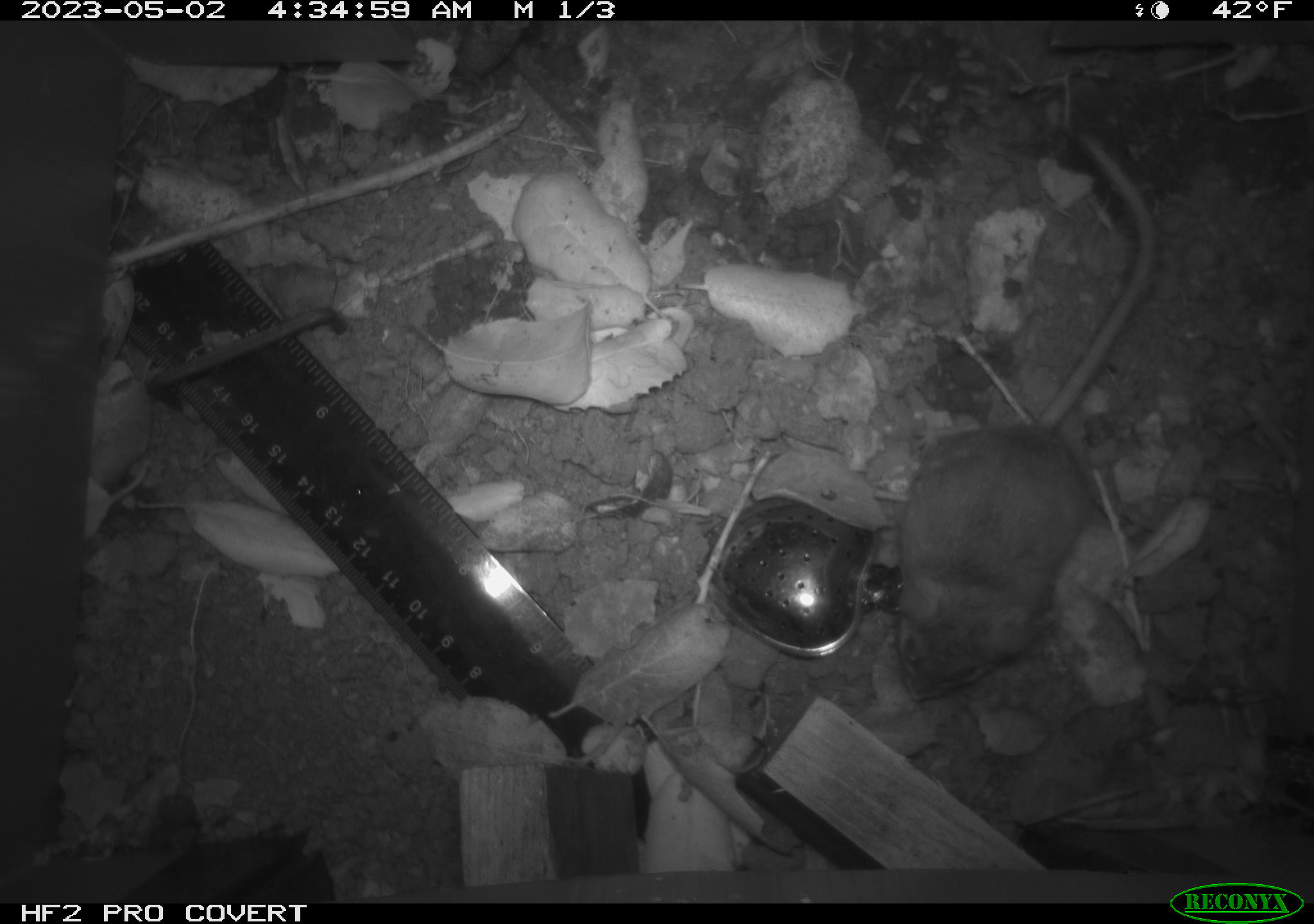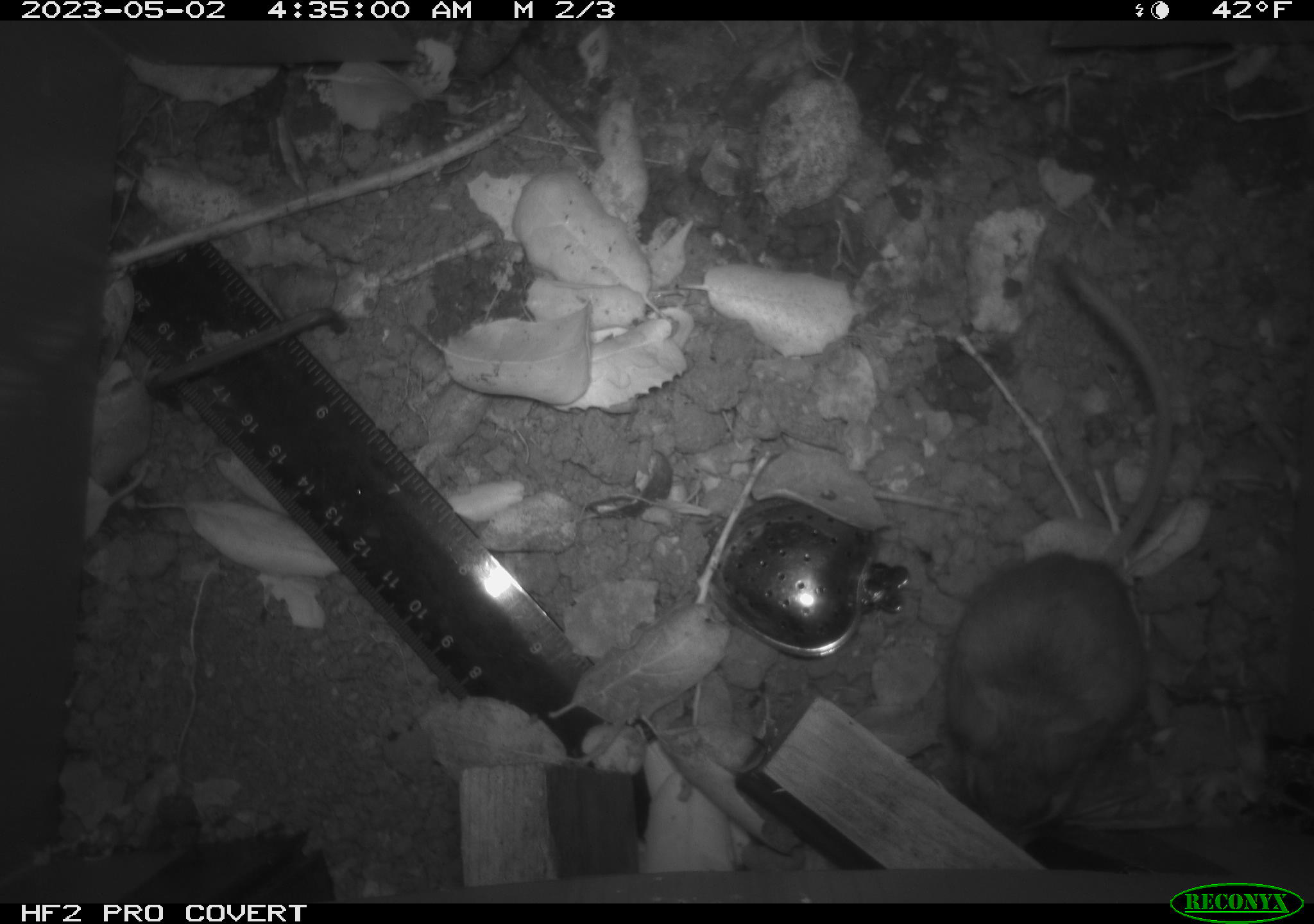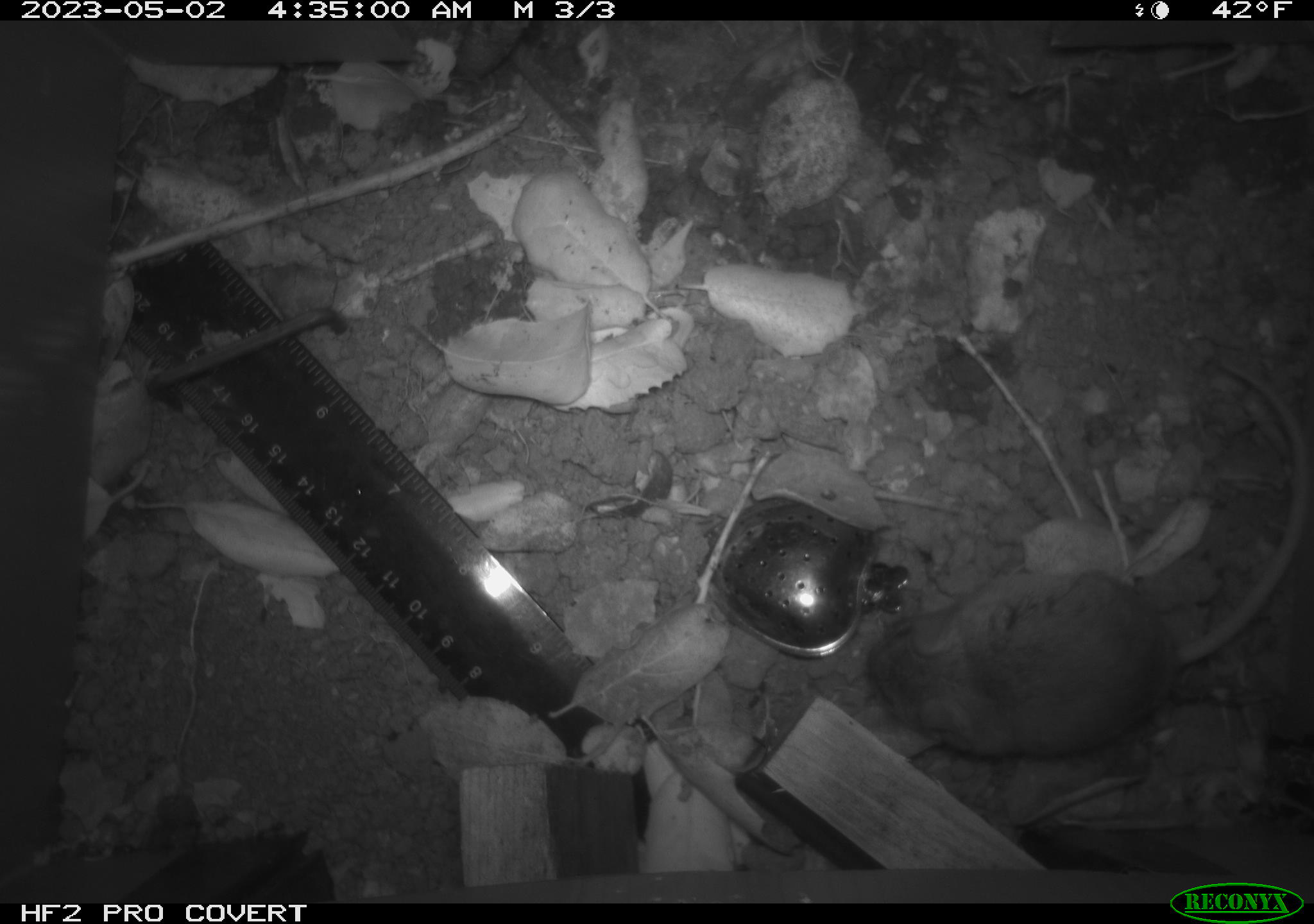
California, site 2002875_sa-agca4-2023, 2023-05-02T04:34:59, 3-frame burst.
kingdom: Animalia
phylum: Chordata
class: Mammalia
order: Rodentia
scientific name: Rodentia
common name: mouse species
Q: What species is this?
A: Mouse species (Rodentia).